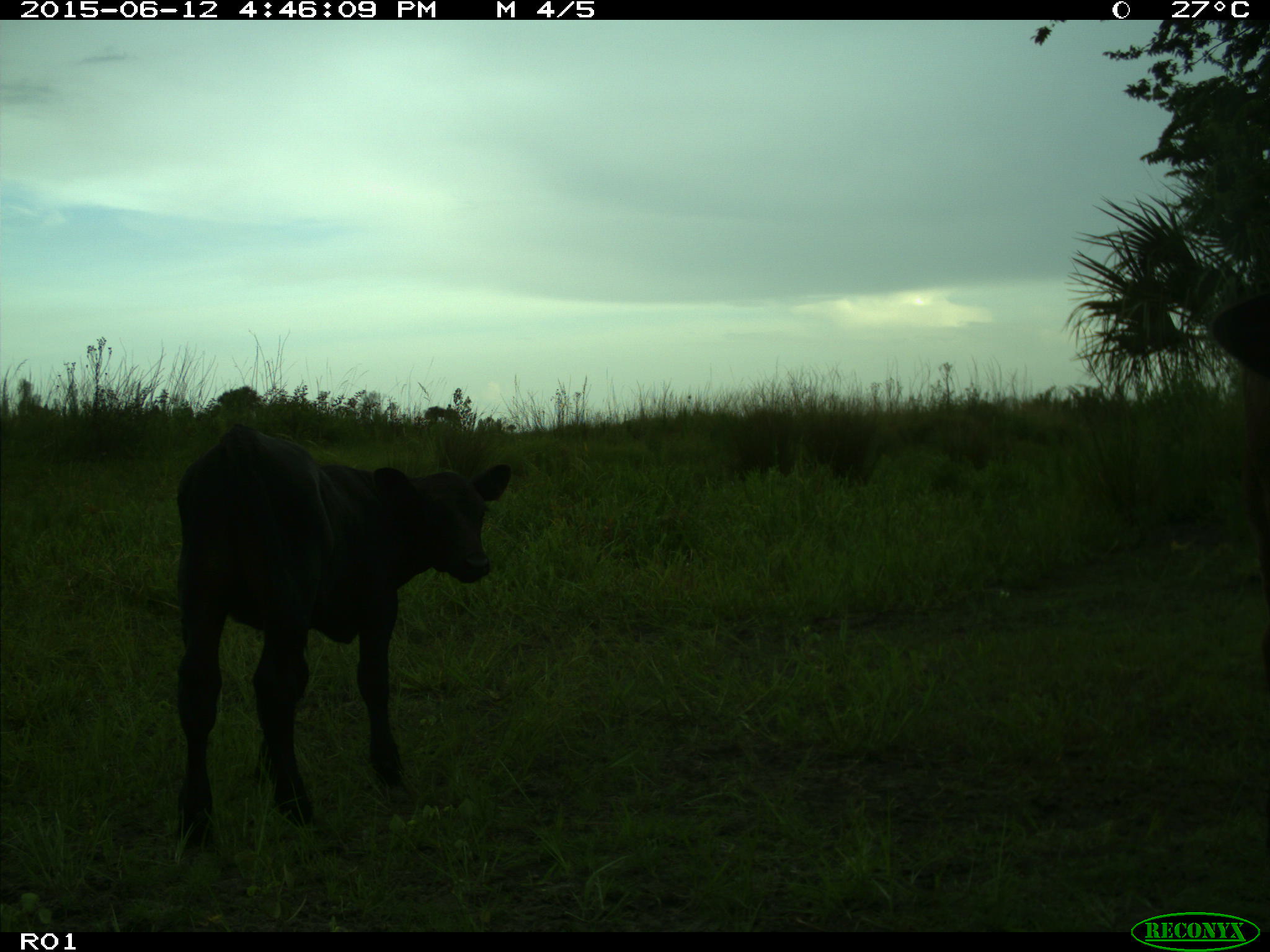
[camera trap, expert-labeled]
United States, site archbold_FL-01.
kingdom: Animalia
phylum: Chordata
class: Mammalia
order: Artiodactyla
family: Bovidae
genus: Bos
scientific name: Bos taurus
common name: domestic cow